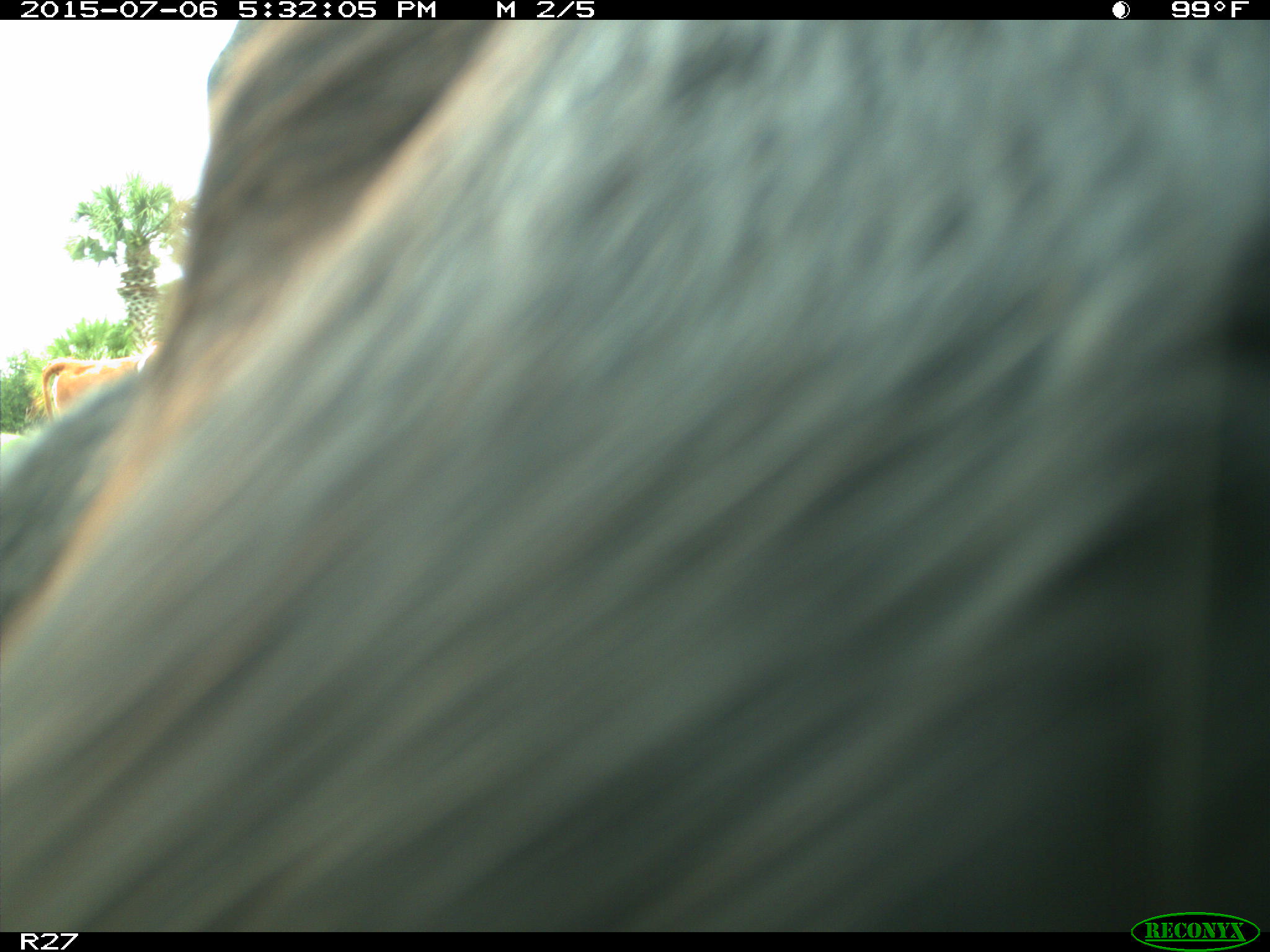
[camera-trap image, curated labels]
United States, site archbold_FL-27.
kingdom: Animalia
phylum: Chordata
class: Mammalia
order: Artiodactyla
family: Bovidae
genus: Bos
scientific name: Bos taurus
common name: domestic cow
Bos taurus (domestic cow).